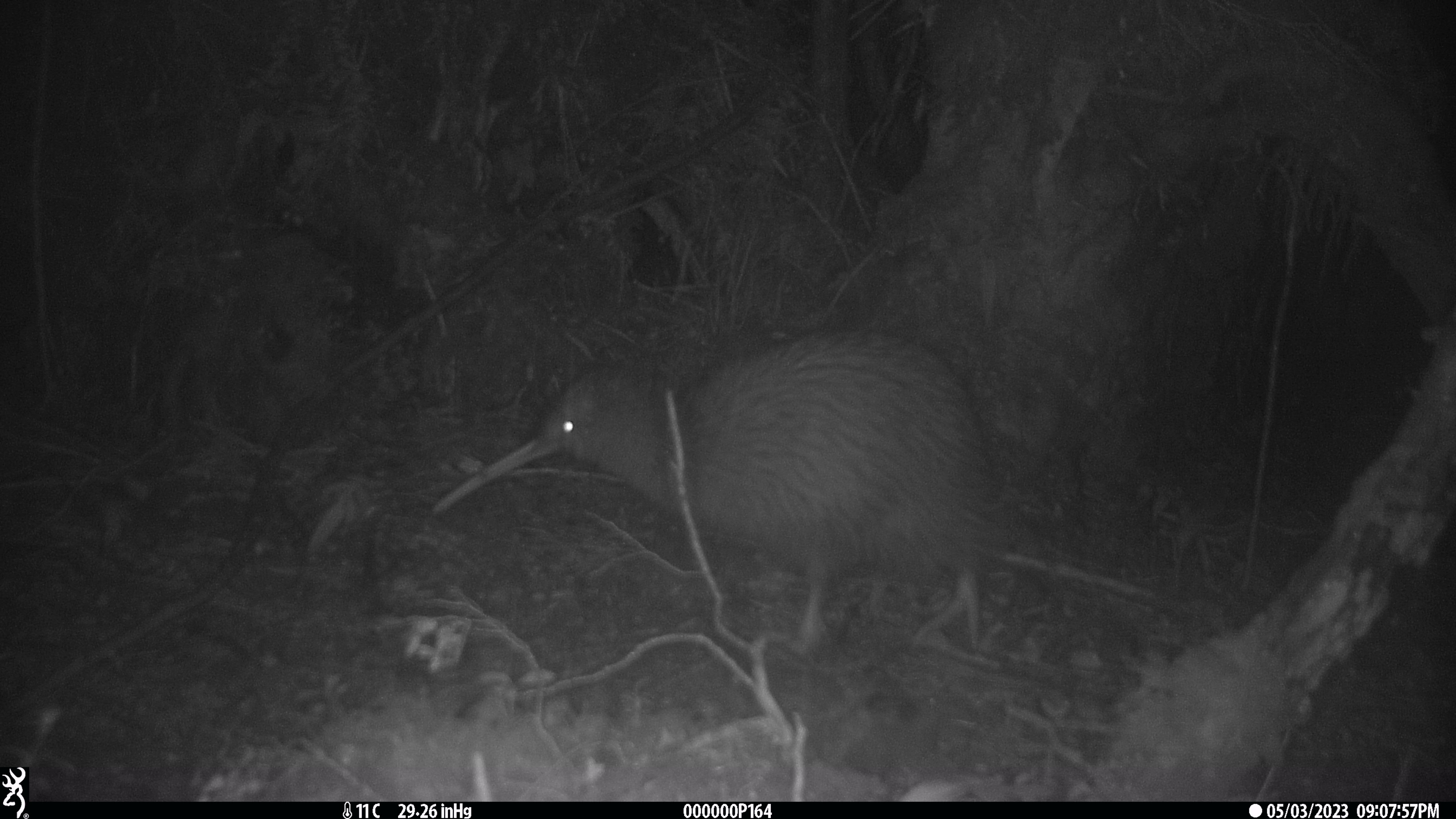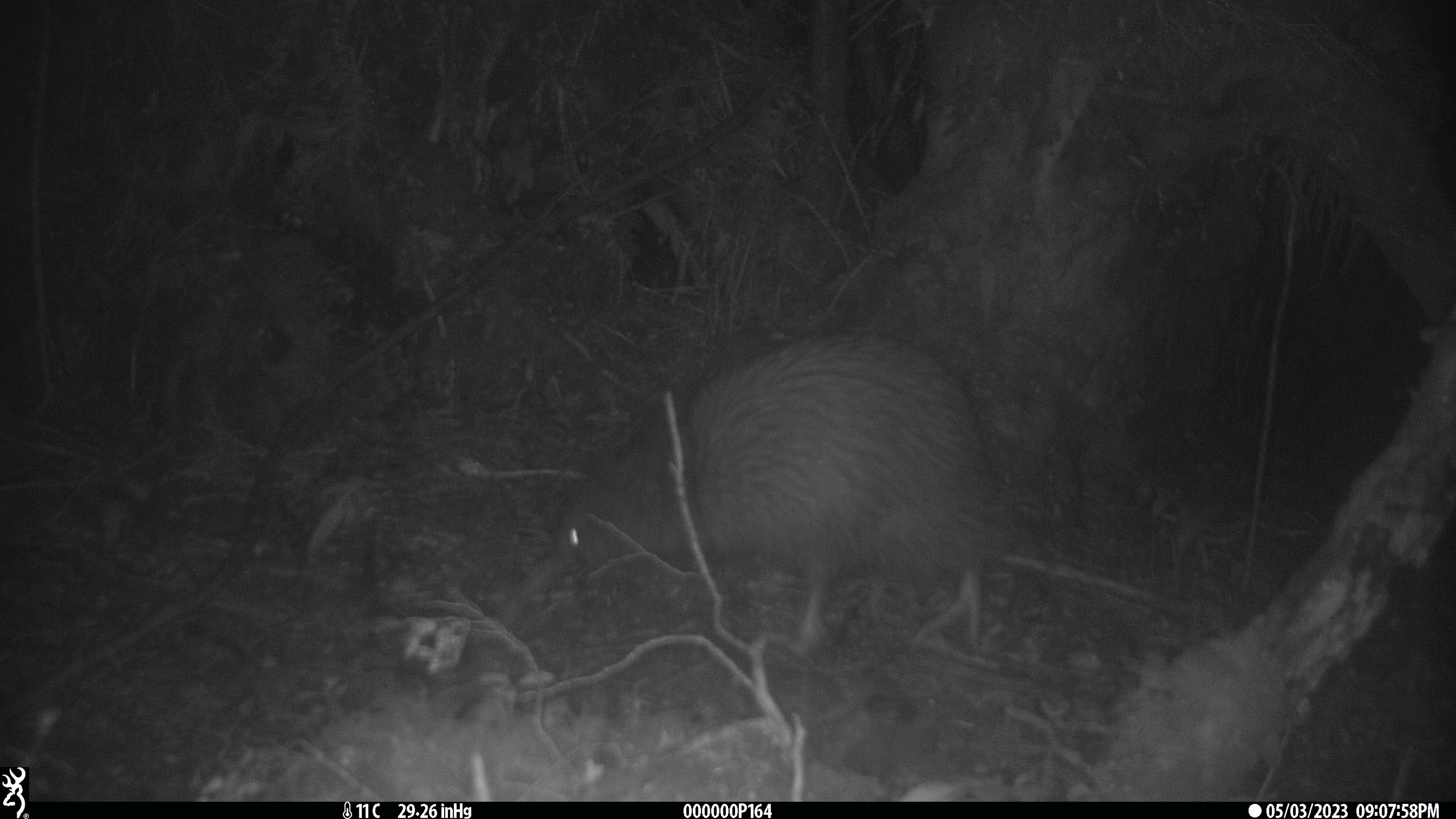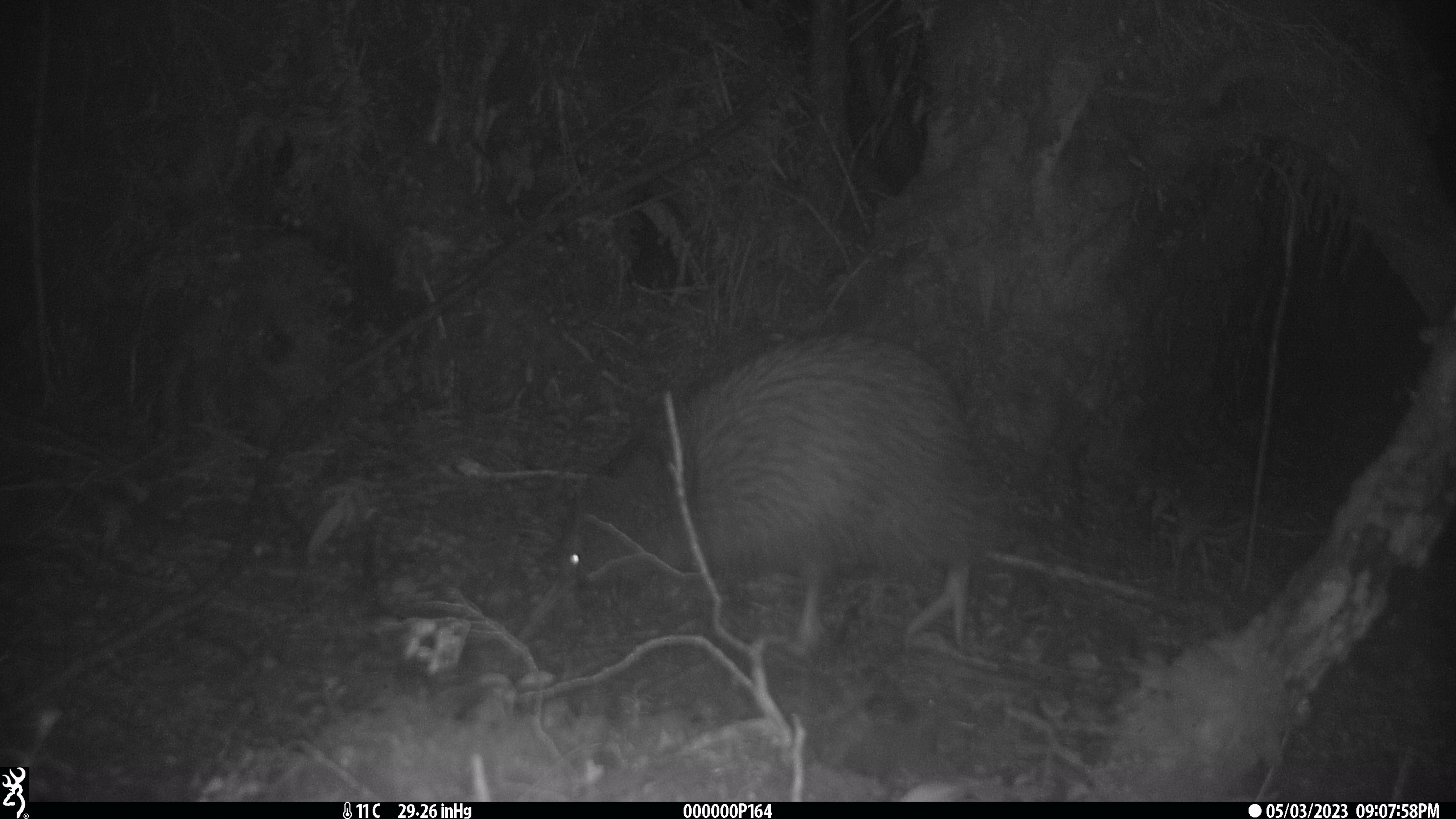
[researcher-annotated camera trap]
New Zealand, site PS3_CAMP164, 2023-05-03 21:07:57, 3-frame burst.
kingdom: Animalia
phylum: Chordata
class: Aves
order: Apterygiformes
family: Apterygidae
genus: Apteryx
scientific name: Apteryx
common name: kiwi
Kiwi (Apteryx).